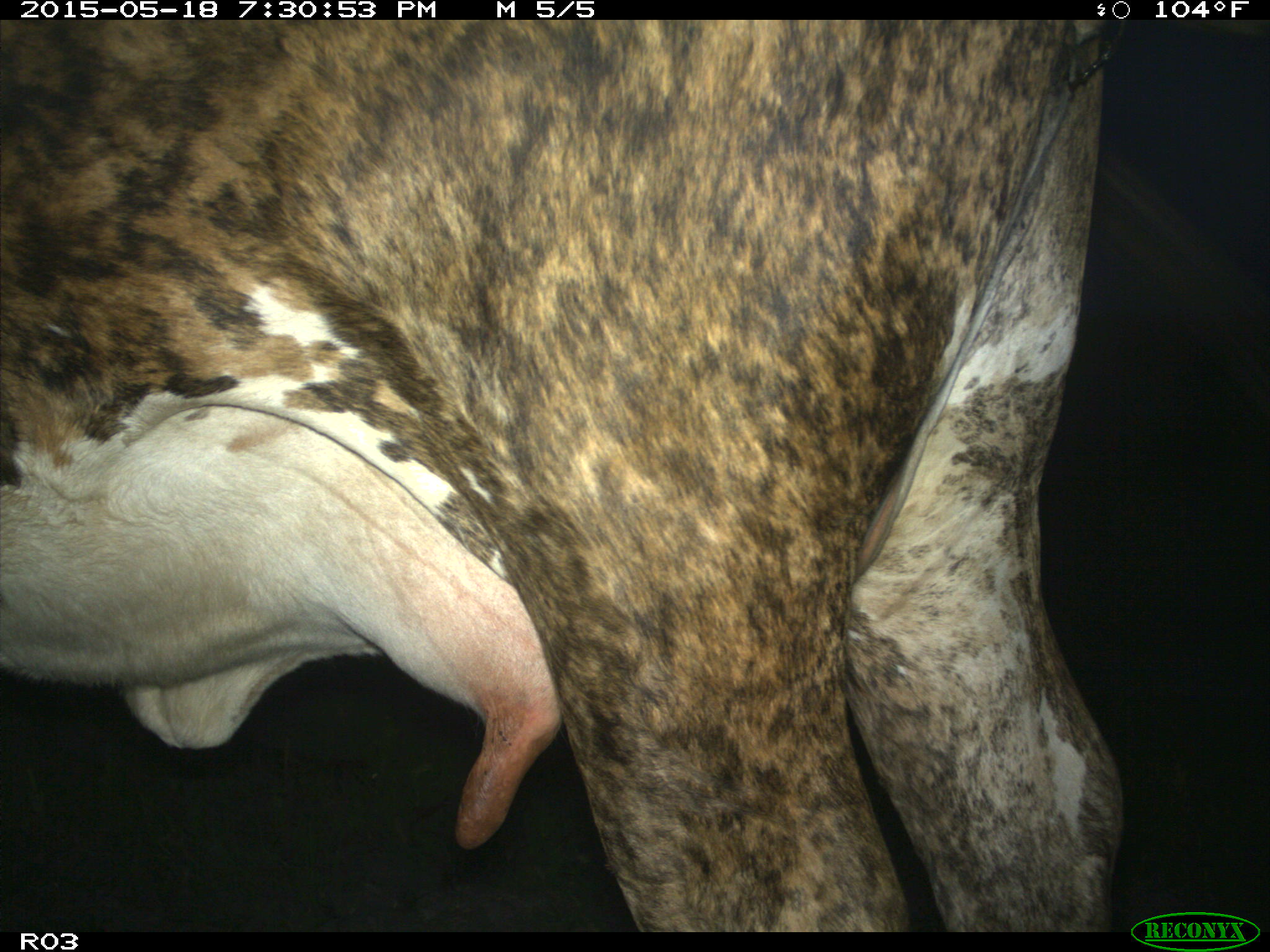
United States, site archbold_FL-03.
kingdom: Animalia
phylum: Chordata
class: Mammalia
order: Artiodactyla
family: Bovidae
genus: Bos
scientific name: Bos taurus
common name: domestic cow